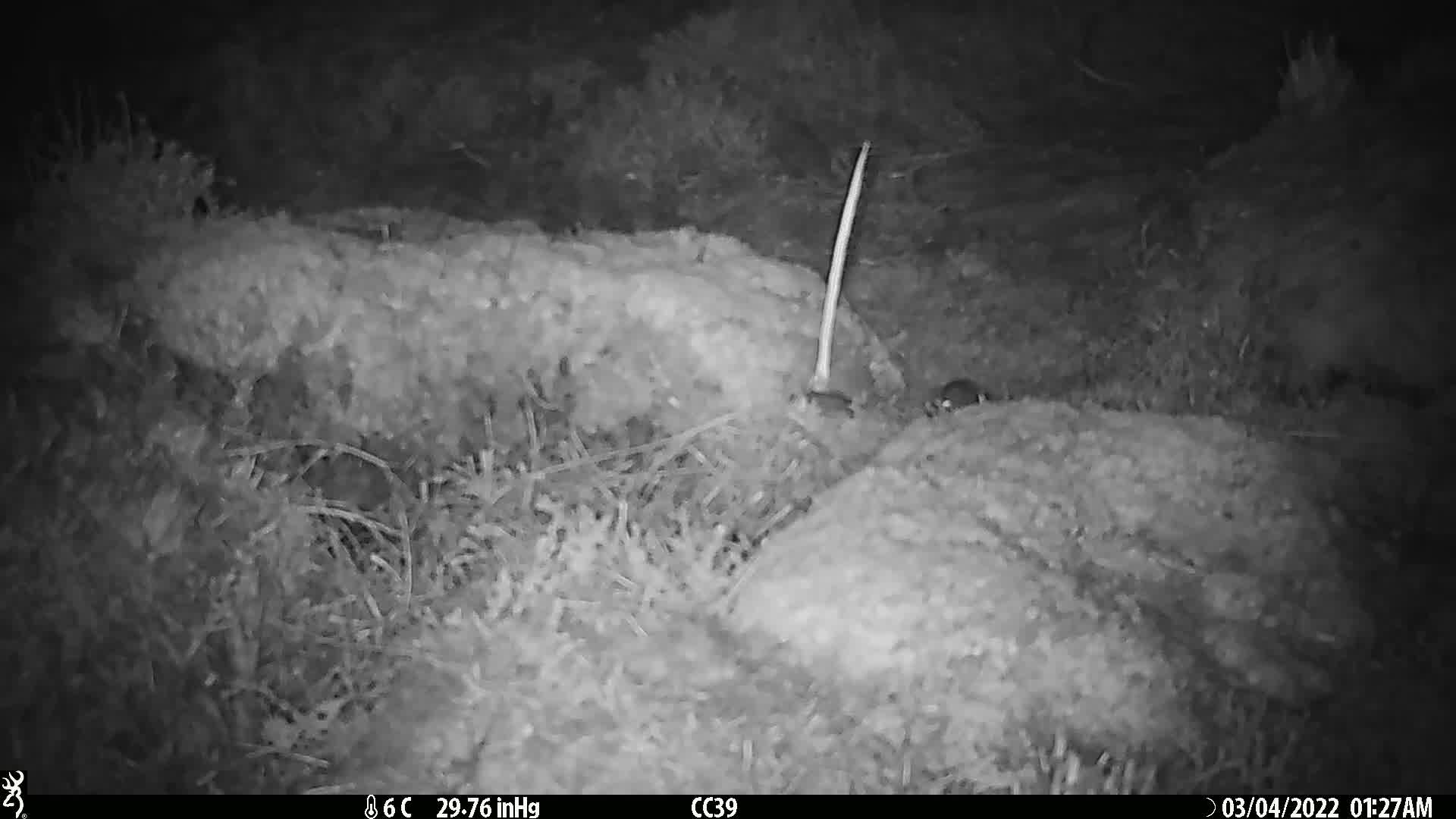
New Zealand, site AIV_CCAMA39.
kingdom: Animalia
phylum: Chordata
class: Mammalia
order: Rodentia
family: Muridae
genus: Mus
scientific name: Mus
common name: mouse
Mouse (Mus).